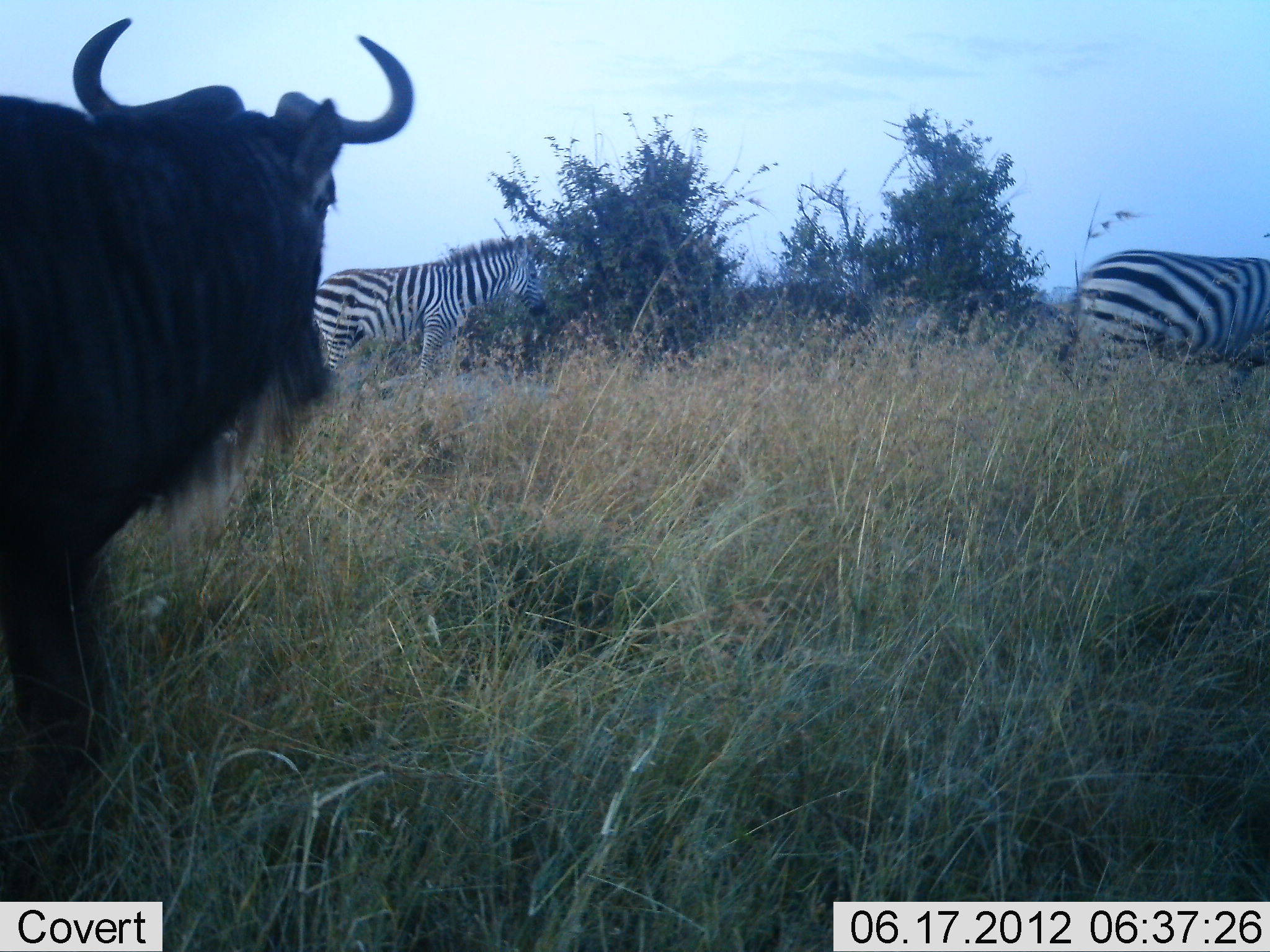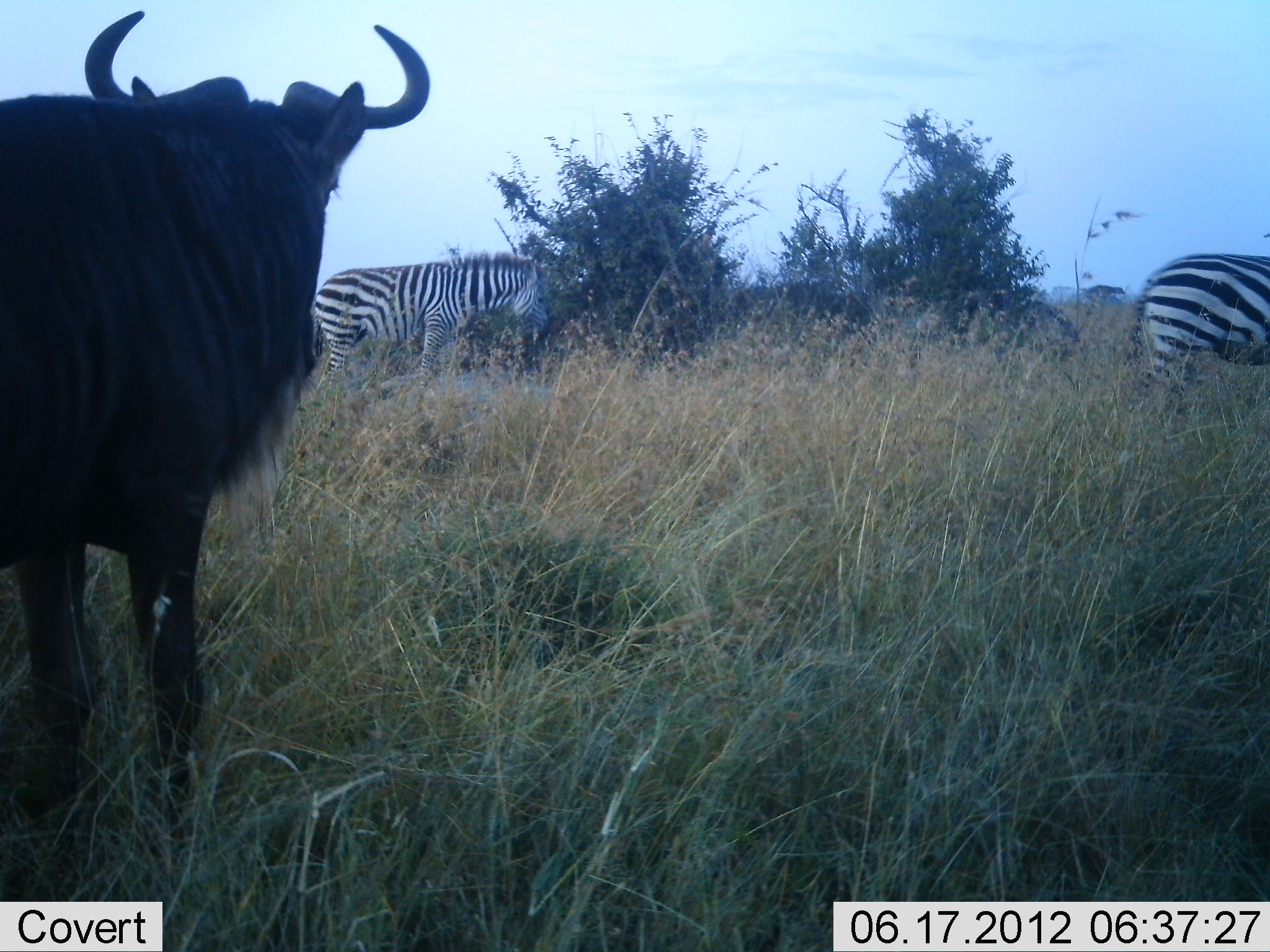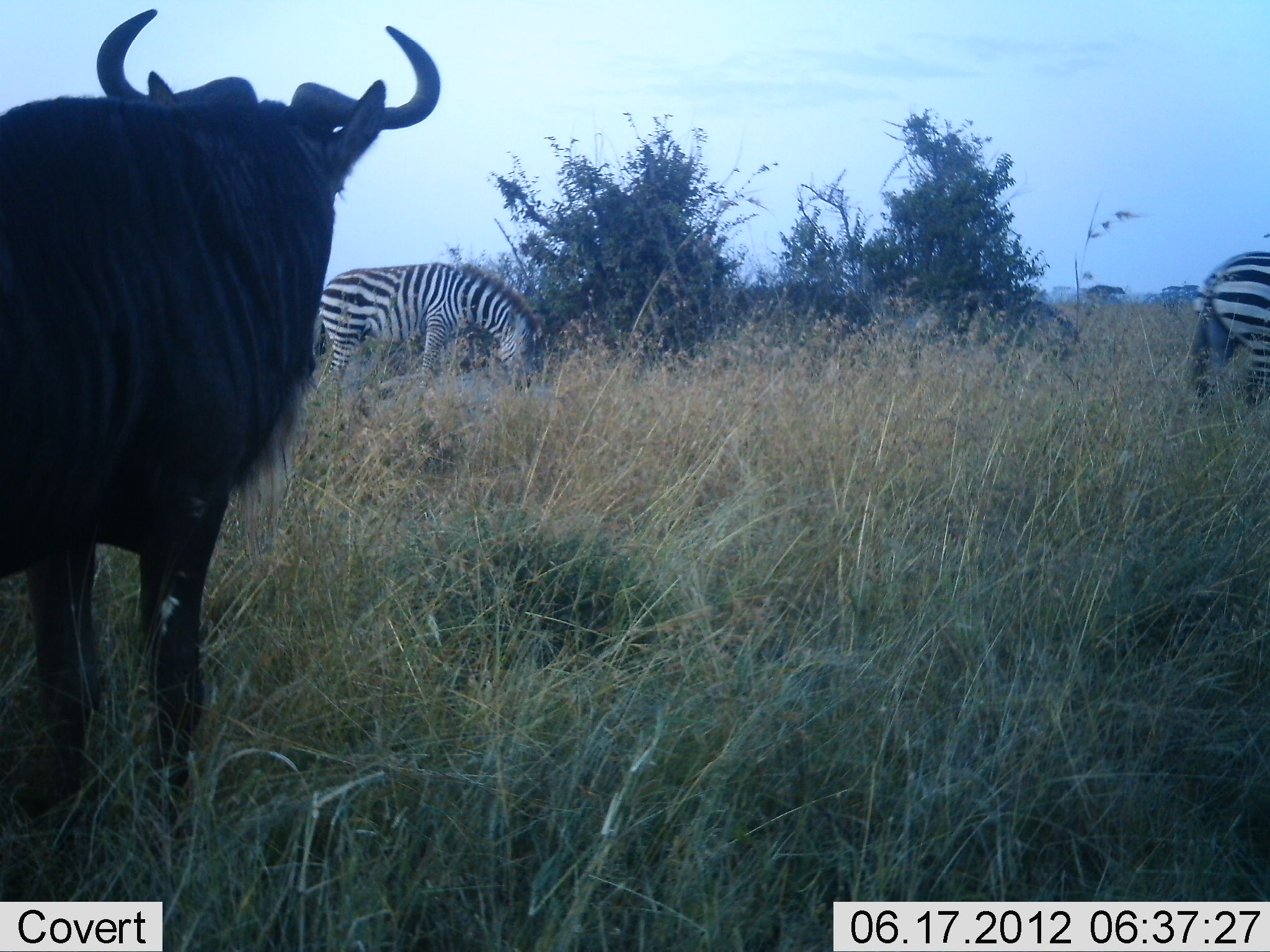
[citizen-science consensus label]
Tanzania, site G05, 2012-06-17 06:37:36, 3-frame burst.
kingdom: Animalia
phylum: Chordata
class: Mammalia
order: Artiodactyla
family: Bovidae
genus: Connochaetes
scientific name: Connochaetes taurinus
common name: blue wildebeest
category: wildebeest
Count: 1.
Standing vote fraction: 70%.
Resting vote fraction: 0%.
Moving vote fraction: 10%.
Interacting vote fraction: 10%.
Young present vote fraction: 0%.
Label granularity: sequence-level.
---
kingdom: Animalia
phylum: Chordata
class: Mammalia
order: Perissodactyla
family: Equidae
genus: Equus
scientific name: Equus quagga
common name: plains zebra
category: zebra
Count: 2.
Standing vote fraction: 40%.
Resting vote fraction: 0%.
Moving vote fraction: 40%.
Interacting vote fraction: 10%.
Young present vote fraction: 0%.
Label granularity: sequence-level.